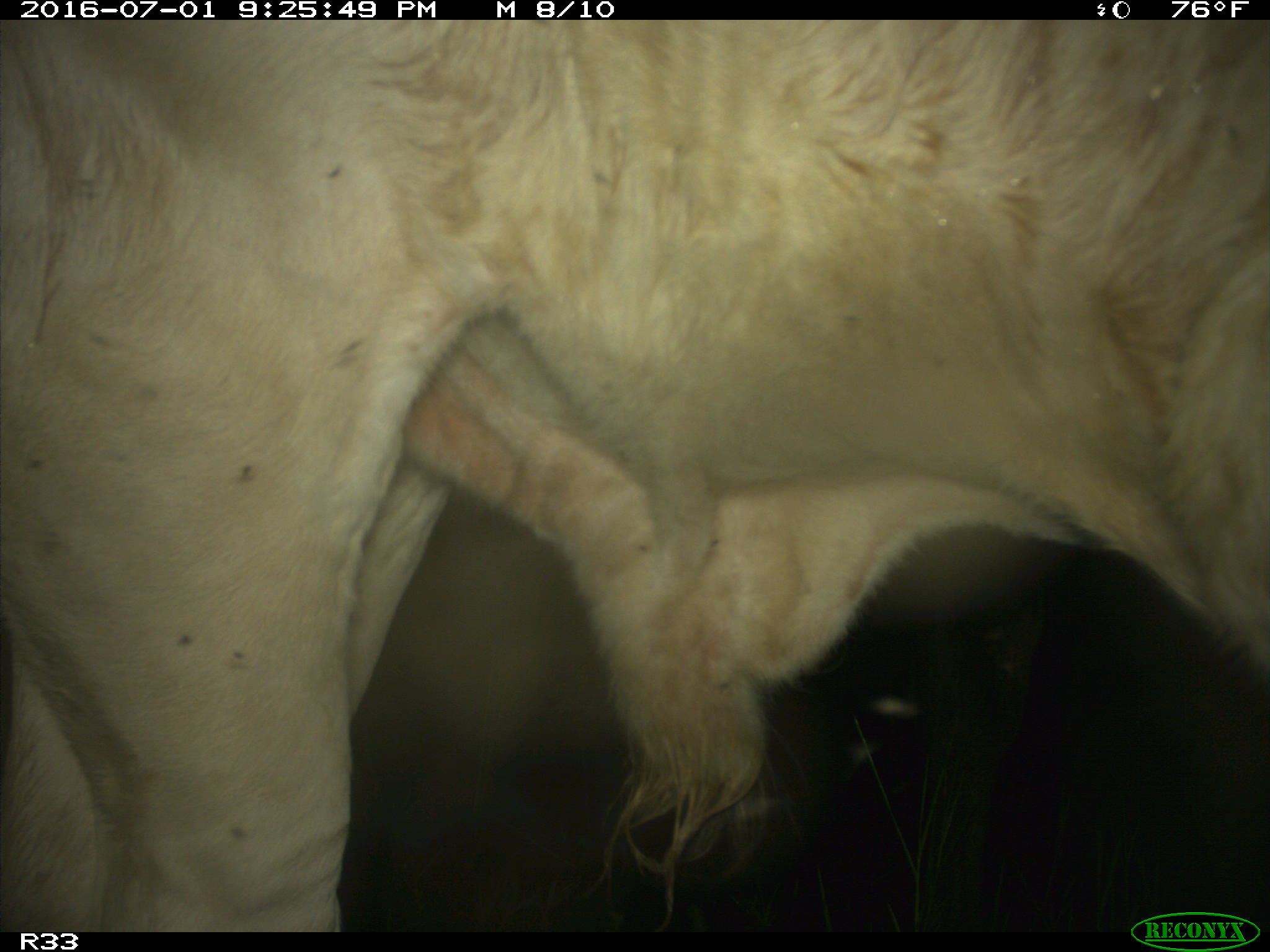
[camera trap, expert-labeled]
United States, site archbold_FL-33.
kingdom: Animalia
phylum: Chordata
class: Mammalia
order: Artiodactyla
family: Bovidae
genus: Bos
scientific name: Bos taurus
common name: domestic cow